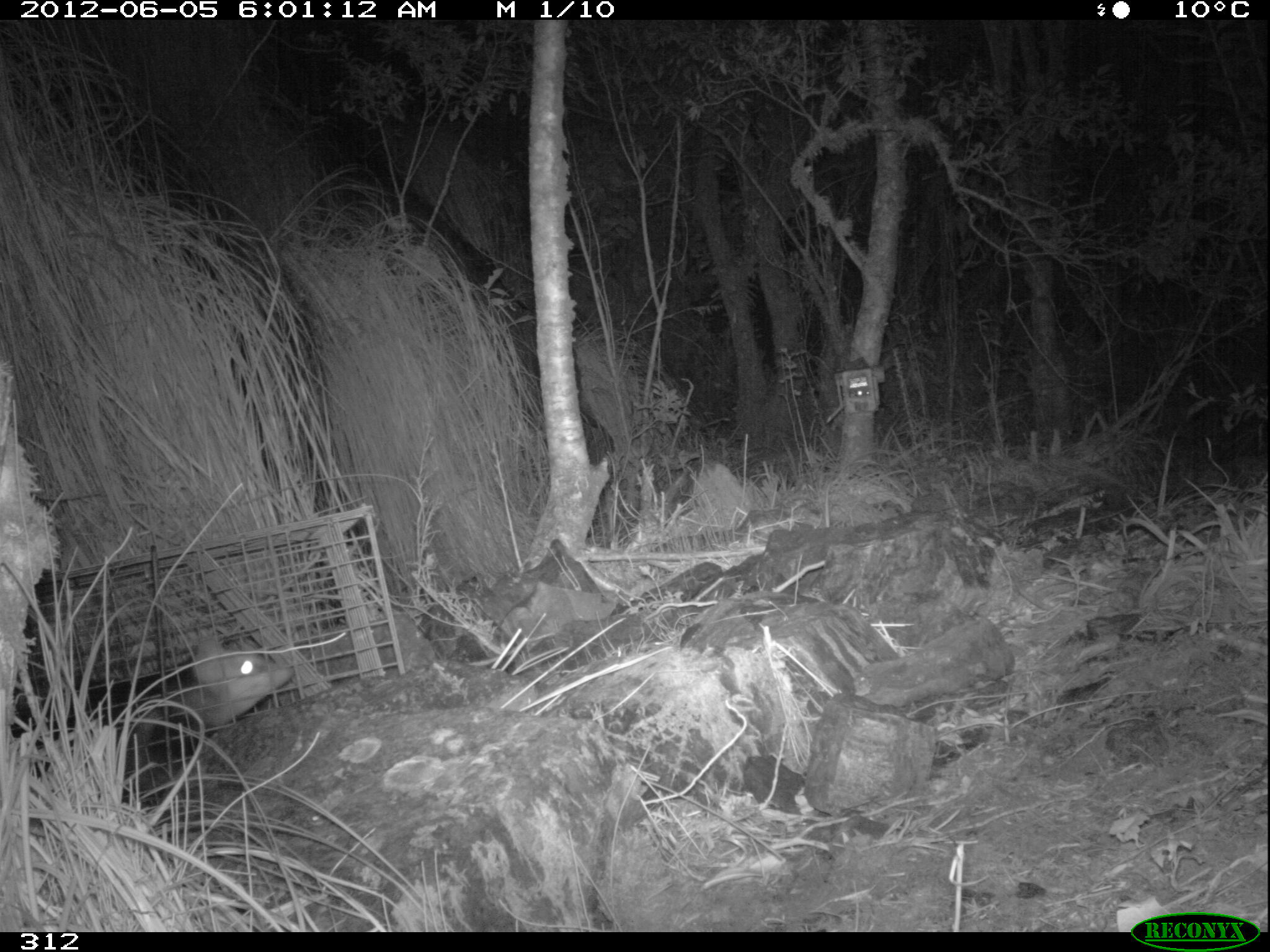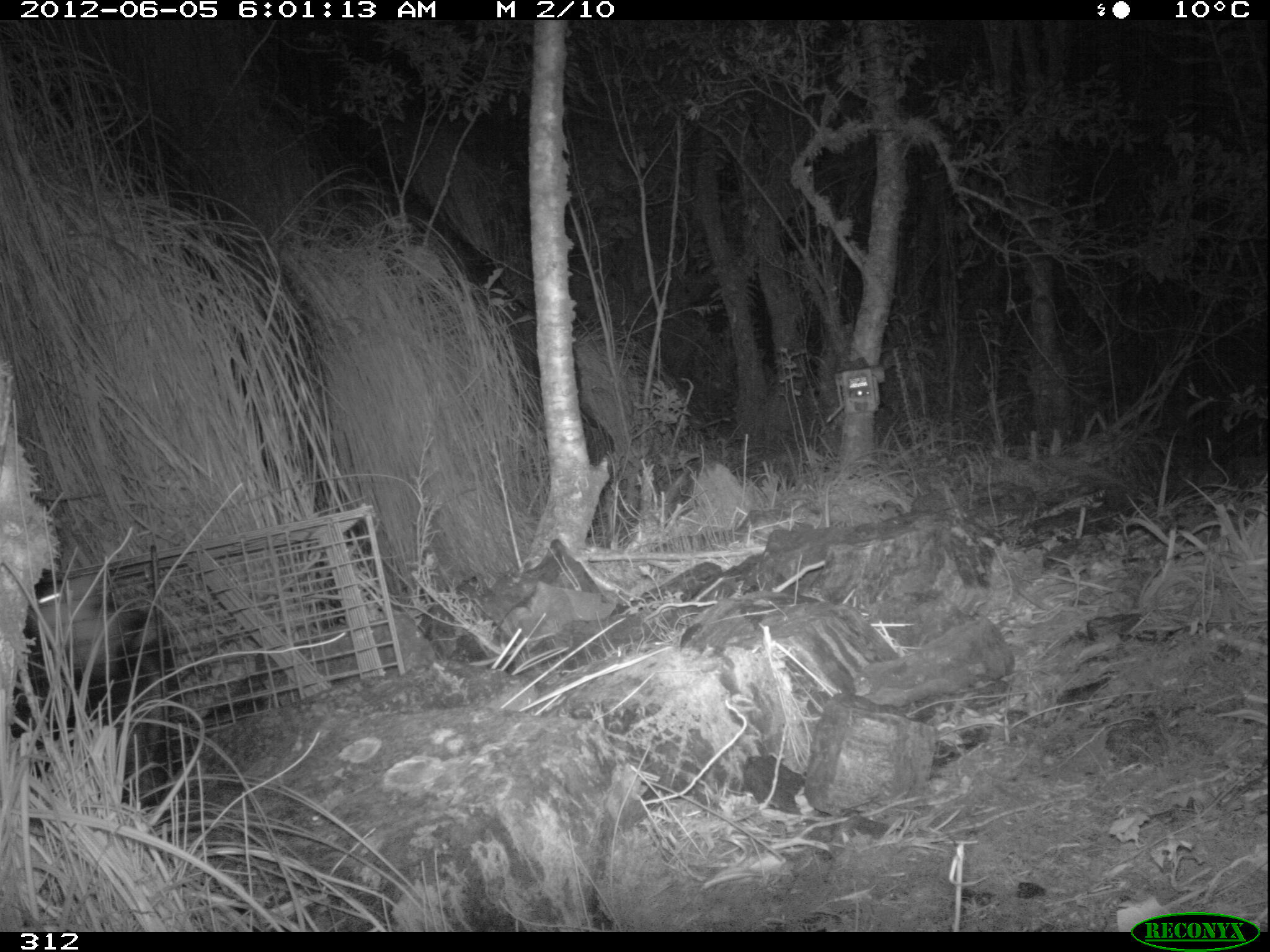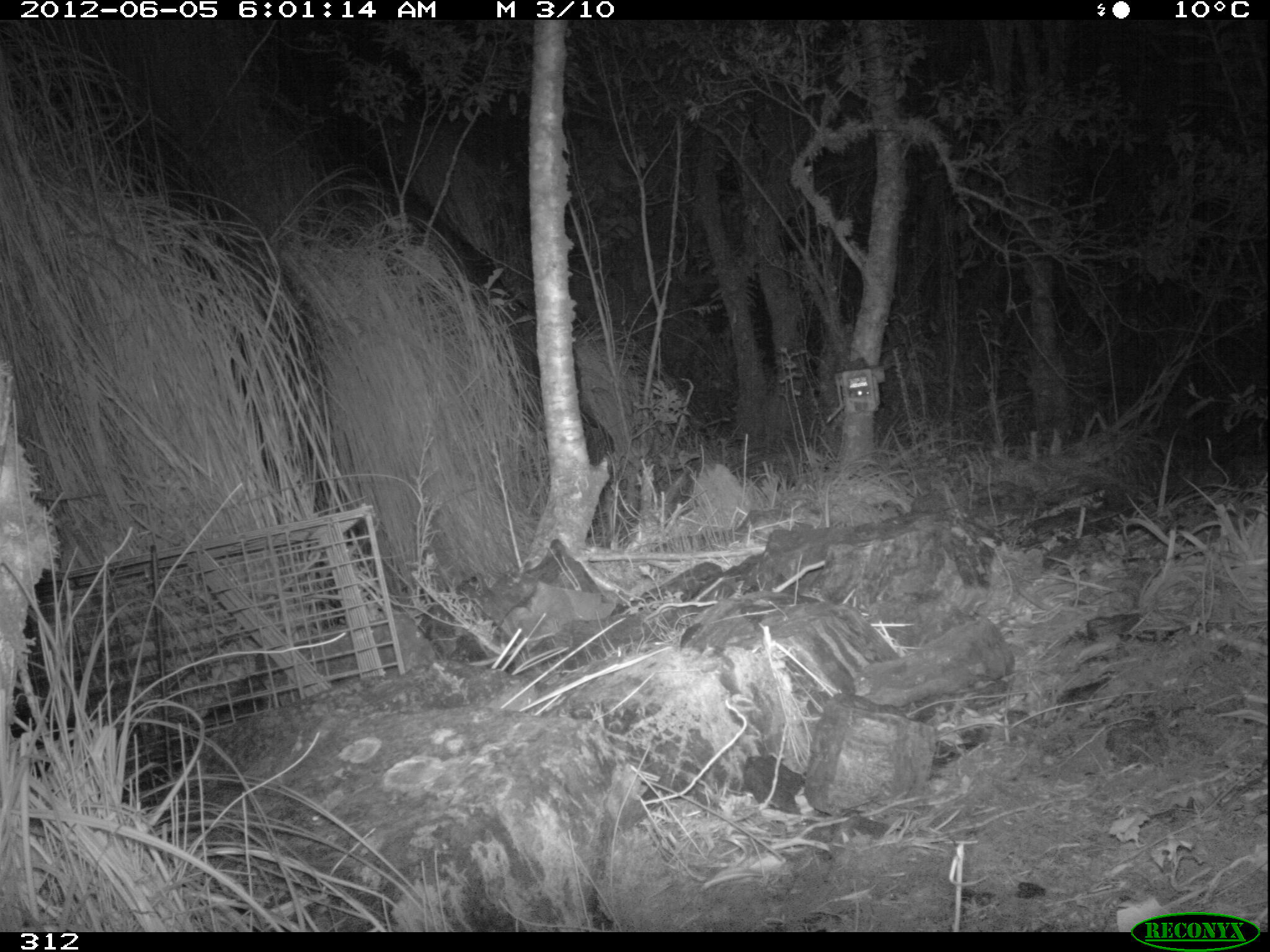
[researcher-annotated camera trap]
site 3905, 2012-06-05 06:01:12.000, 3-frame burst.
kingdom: Animalia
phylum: Chordata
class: Mammalia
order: Didelphimorphia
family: Didelphidae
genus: Didelphis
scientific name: Didelphis pernigra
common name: andean white-eared opossum